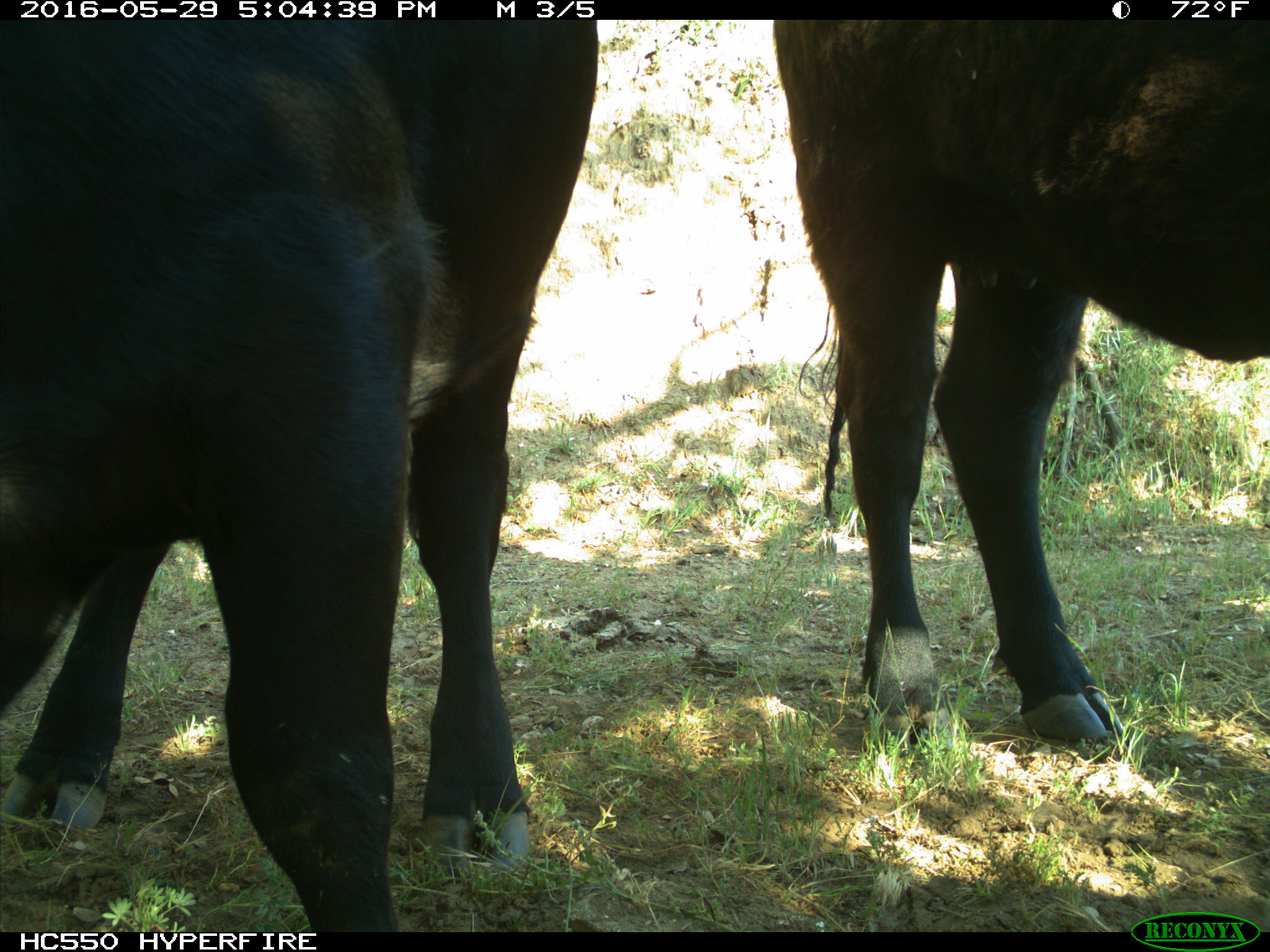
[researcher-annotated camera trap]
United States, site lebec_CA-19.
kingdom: Animalia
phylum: Chordata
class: Mammalia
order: Artiodactyla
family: Bovidae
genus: Bos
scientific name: Bos taurus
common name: domestic cow